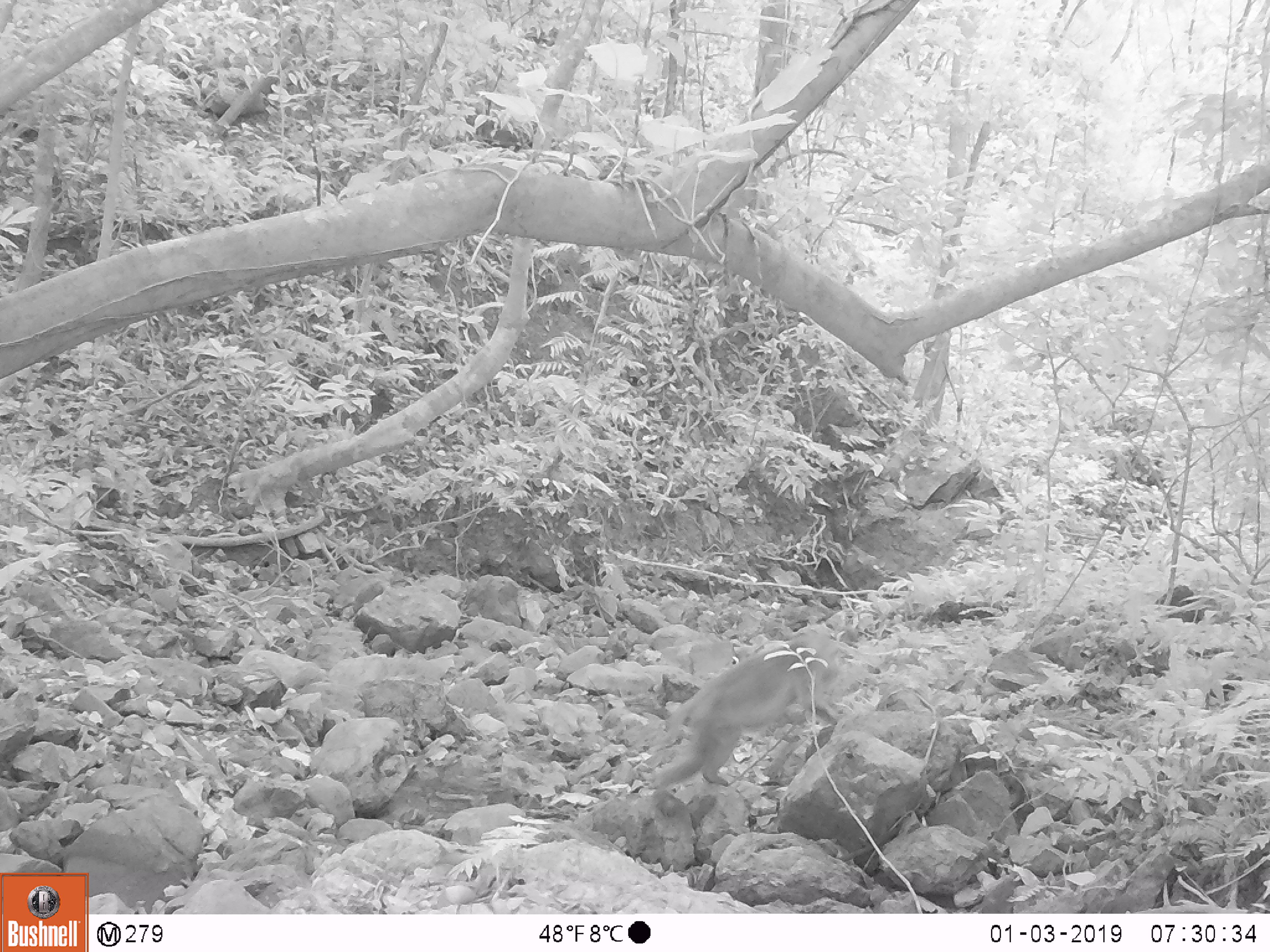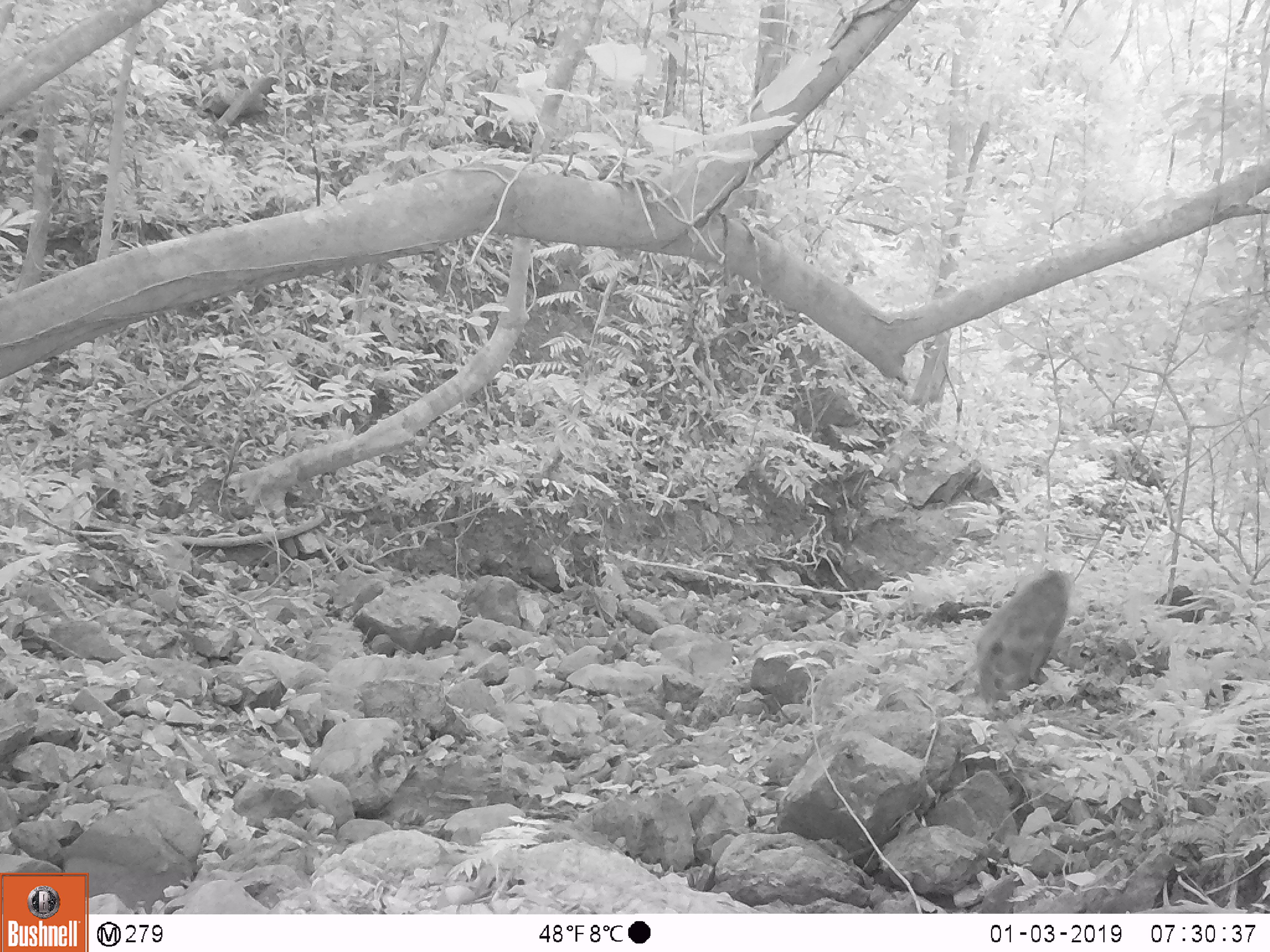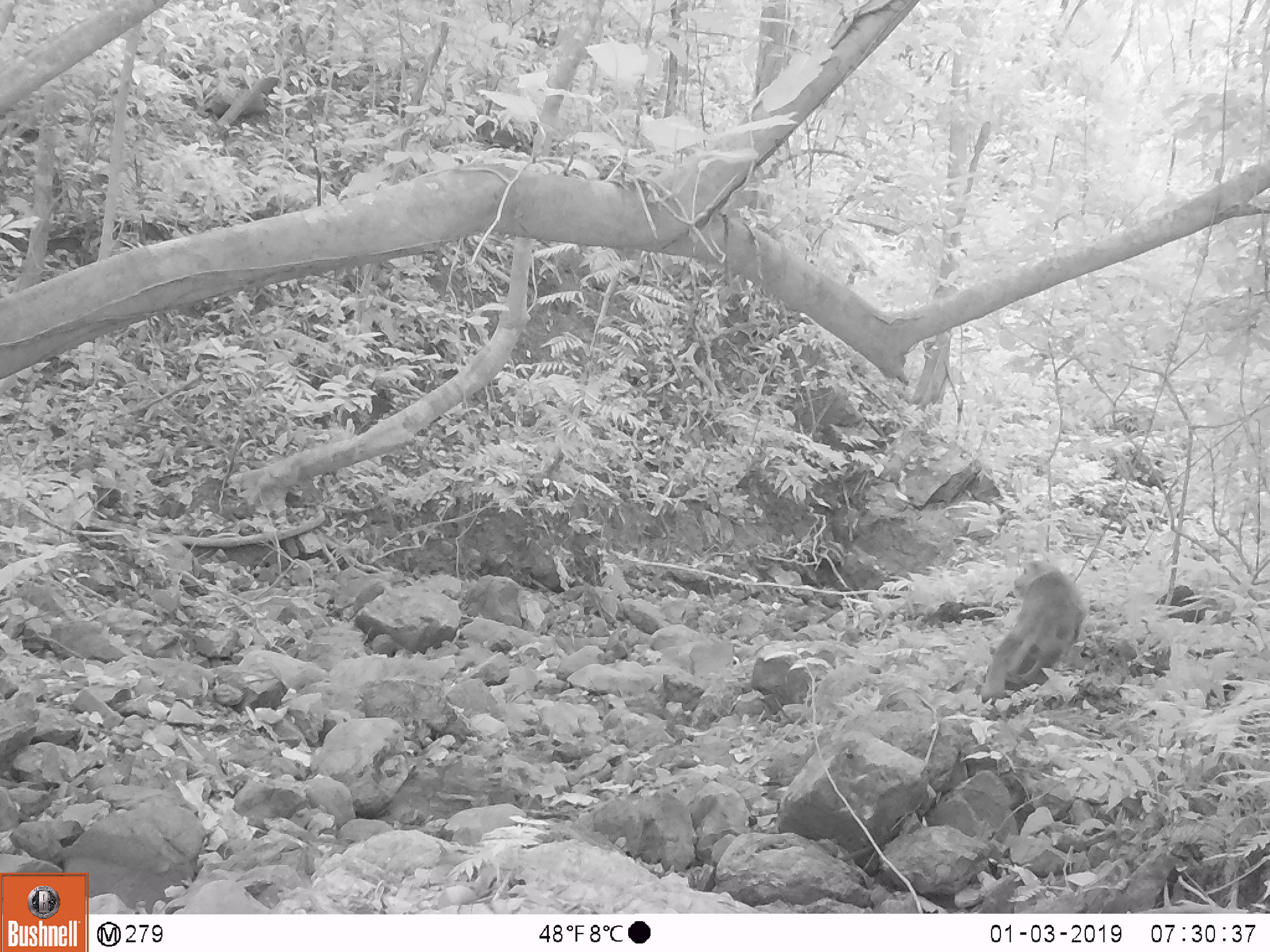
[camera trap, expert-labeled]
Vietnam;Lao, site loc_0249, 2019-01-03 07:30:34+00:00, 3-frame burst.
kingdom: Animalia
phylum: Chordata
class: Mammalia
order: Primates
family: Cercopithecidae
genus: Macaca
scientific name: Macaca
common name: macaques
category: assam or rhesus macaque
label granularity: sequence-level